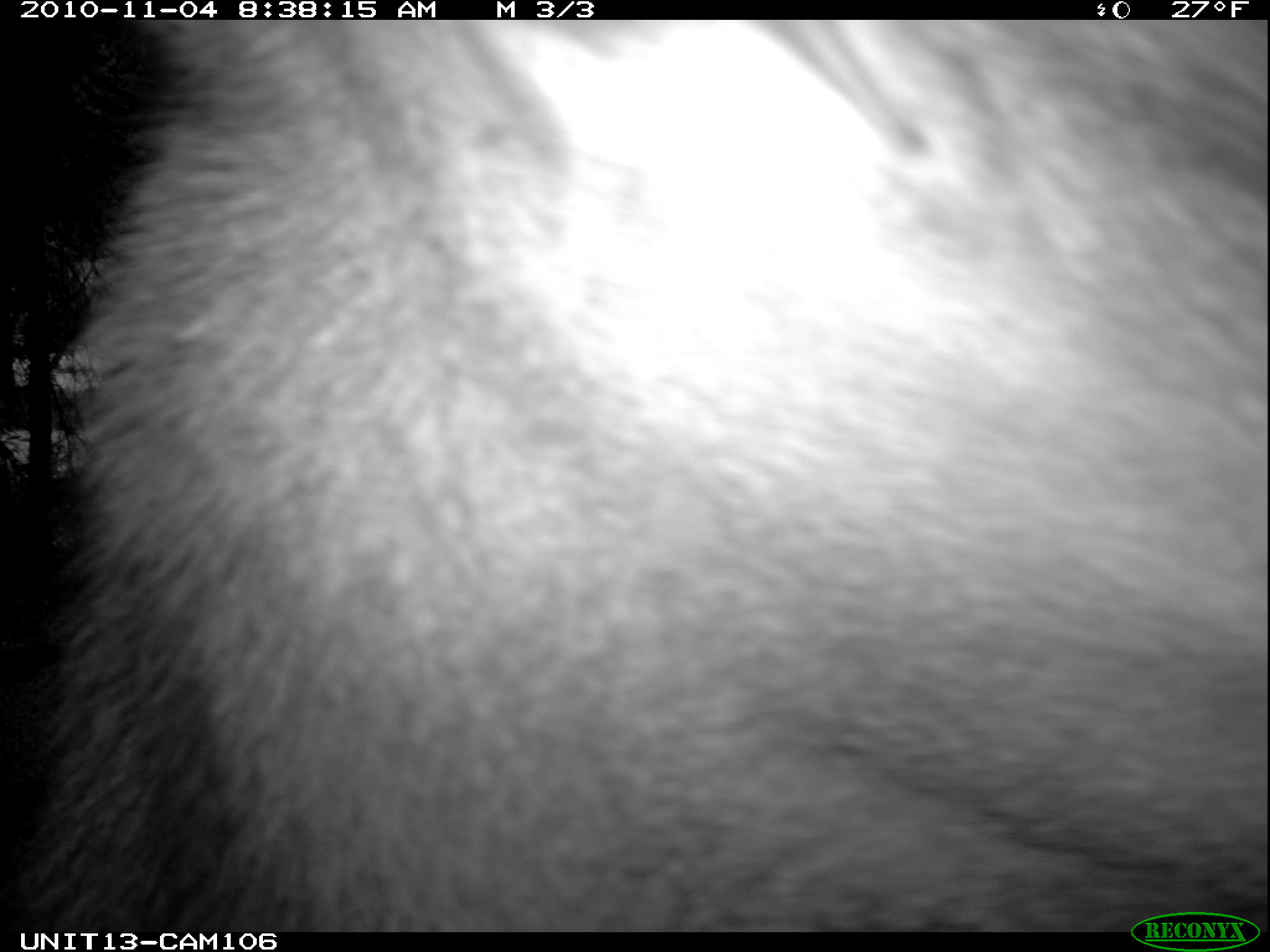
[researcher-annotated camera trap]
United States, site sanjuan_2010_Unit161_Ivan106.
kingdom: Animalia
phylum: Chordata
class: Mammalia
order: Artiodactyla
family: Cervidae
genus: Cervus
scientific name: Cervus elaphus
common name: red deer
Cervus elaphus (red deer).